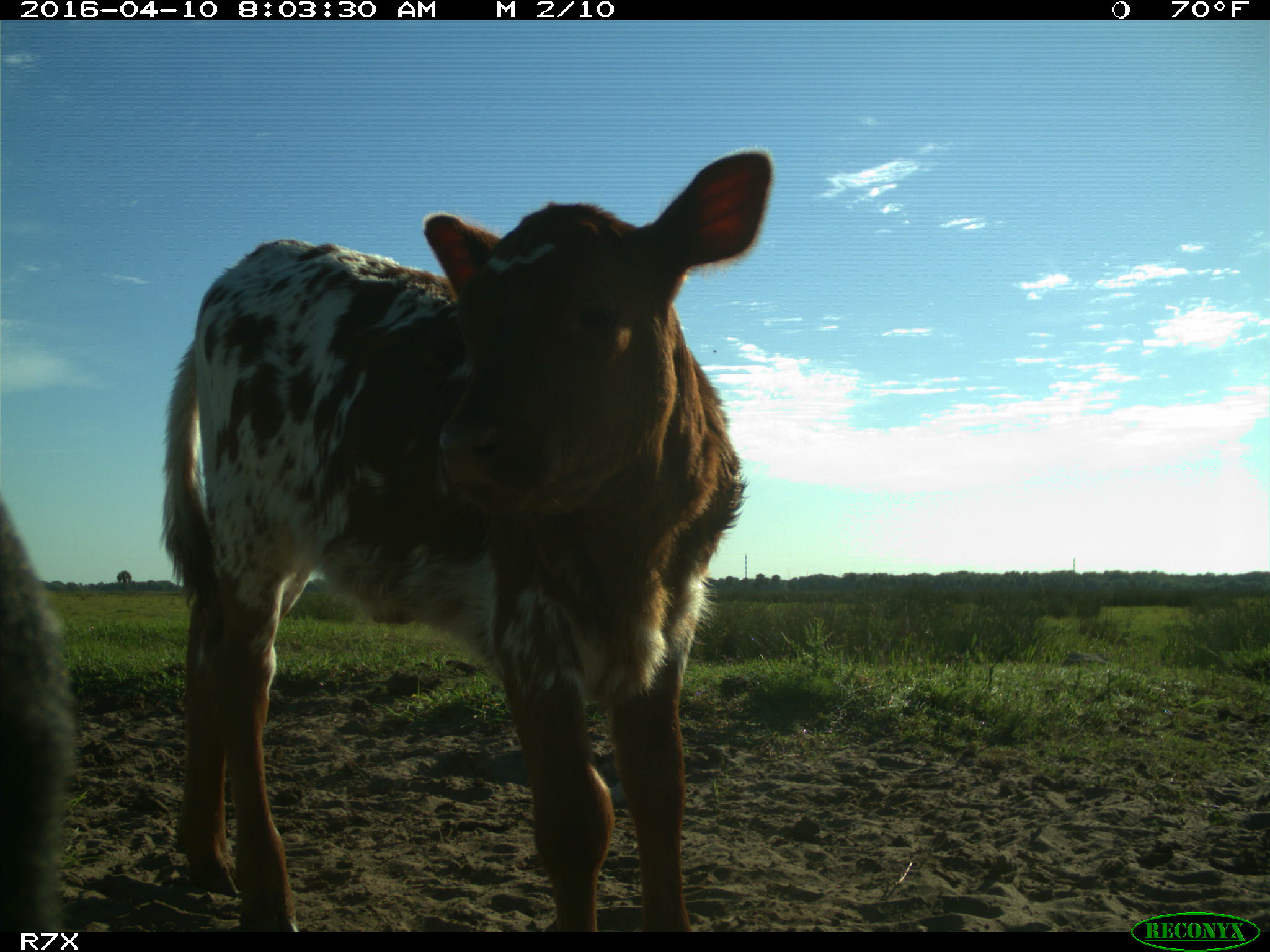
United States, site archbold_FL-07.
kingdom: Animalia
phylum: Chordata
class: Mammalia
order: Artiodactyla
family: Bovidae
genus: Bos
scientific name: Bos taurus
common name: domestic cow